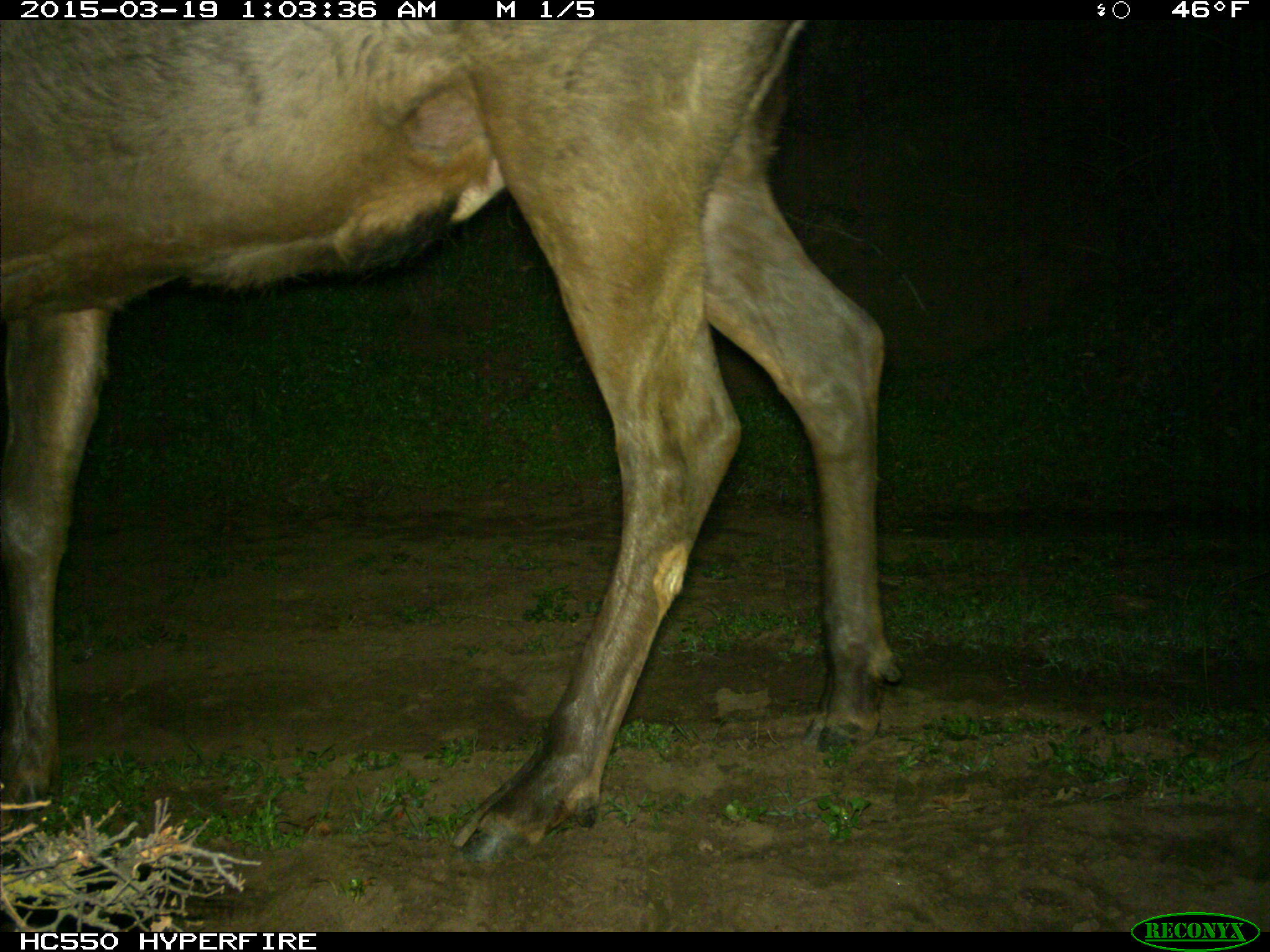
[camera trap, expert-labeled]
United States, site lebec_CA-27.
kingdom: Animalia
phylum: Chordata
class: Mammalia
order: Artiodactyla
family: Cervidae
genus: Cervus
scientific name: Cervus canadensis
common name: elk